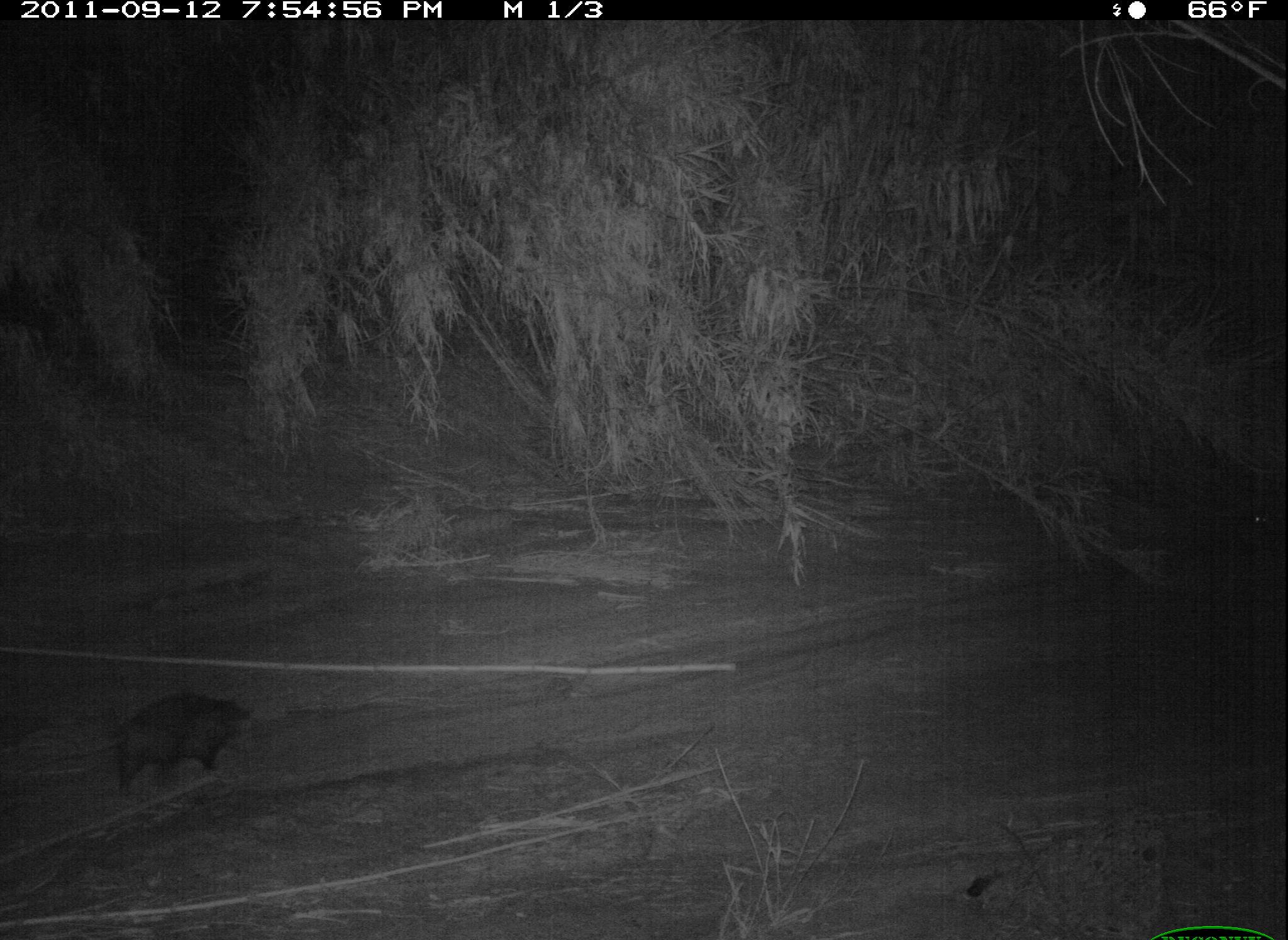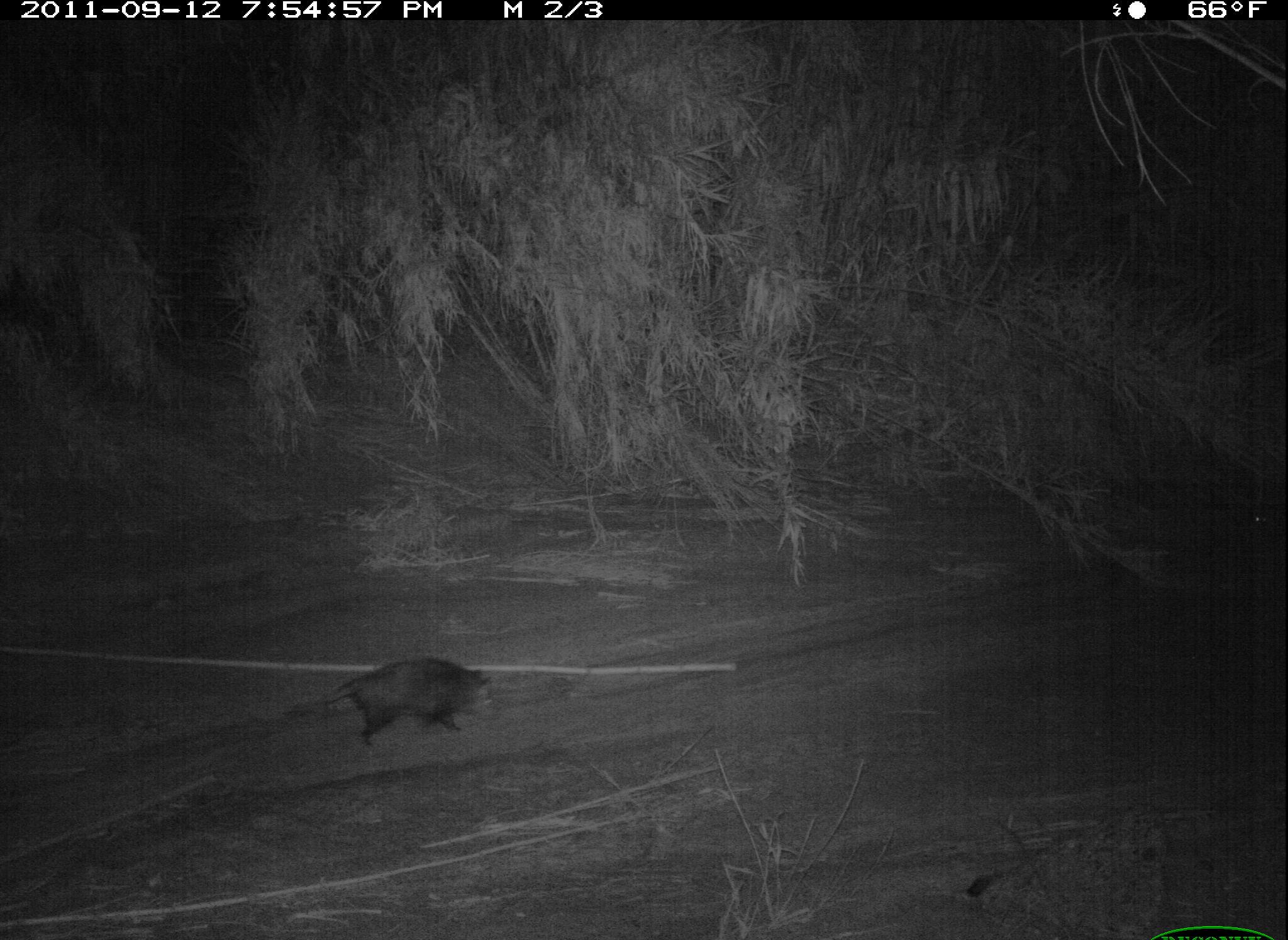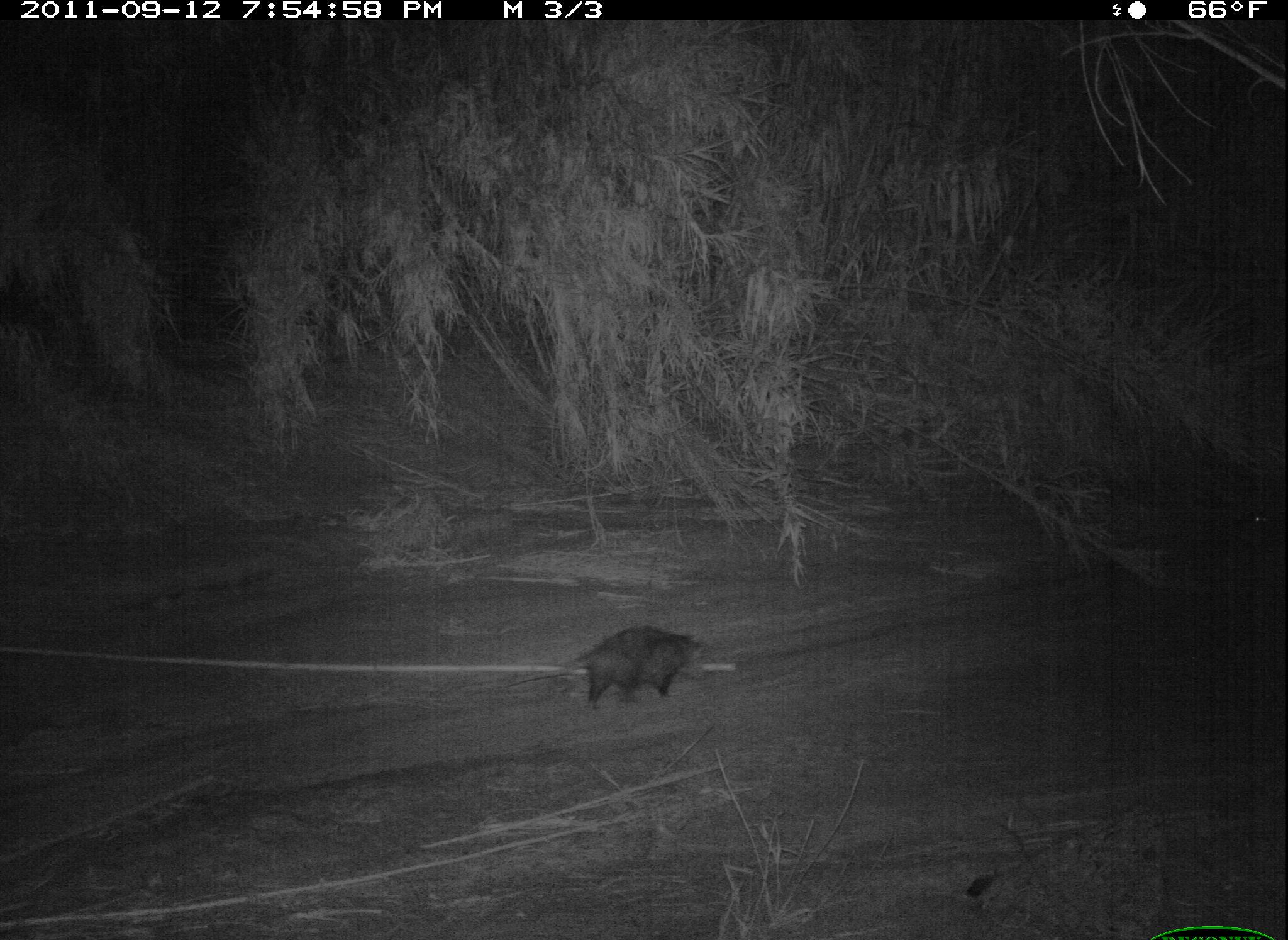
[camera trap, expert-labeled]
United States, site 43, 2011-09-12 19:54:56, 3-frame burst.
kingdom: Animalia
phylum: Chordata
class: Mammalia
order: Didelphimorphia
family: Didelphidae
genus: Didelphis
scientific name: Didelphis virginiana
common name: virginia opossum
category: opossum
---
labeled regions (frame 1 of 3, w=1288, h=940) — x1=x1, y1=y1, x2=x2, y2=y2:
opossum: x1=48, y1=675, x2=277, y2=805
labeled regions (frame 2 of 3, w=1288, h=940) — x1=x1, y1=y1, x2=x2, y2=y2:
opossum: x1=279, y1=656, x2=517, y2=755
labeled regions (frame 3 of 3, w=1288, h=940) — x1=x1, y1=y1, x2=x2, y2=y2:
opossum: x1=515, y1=614, x2=724, y2=738